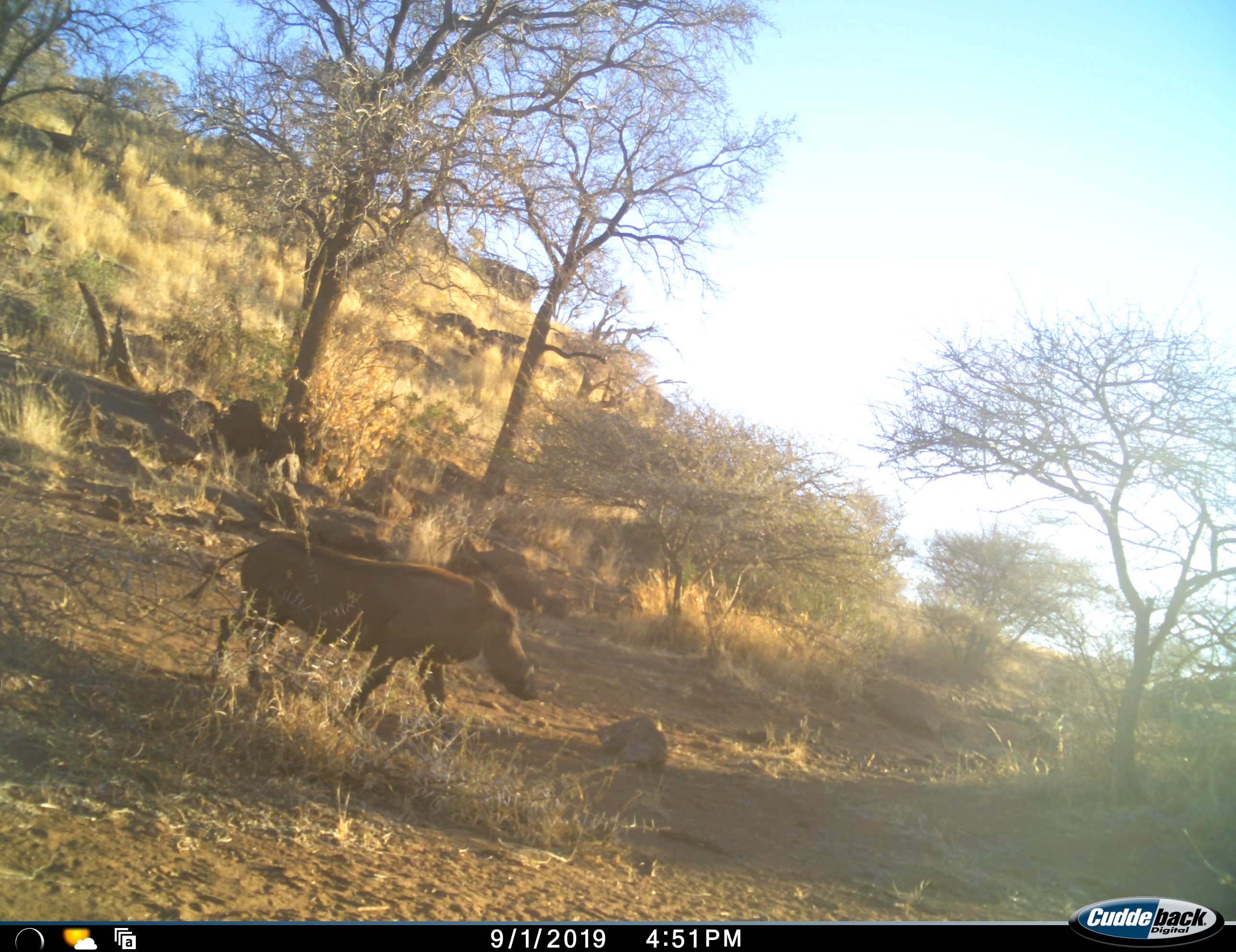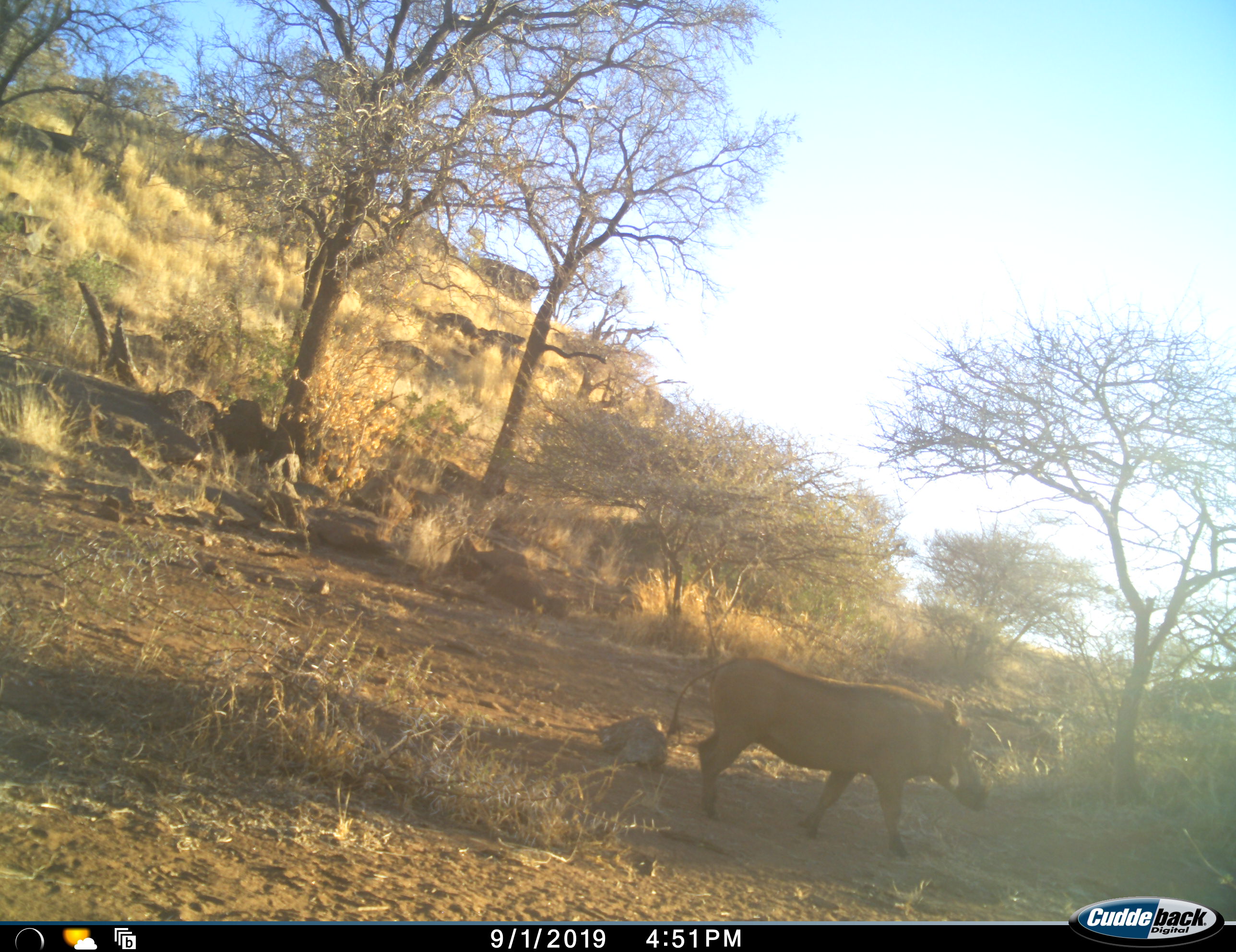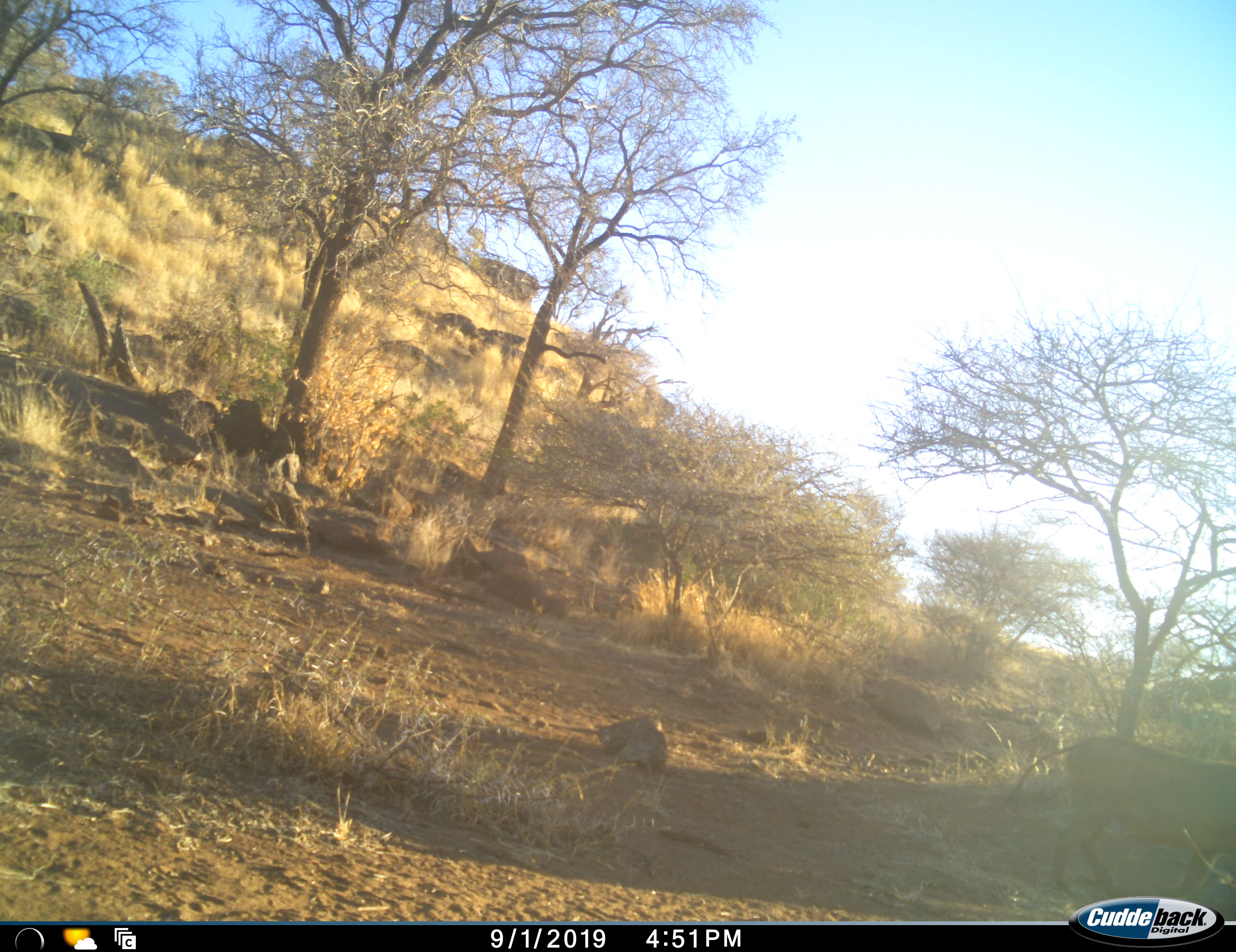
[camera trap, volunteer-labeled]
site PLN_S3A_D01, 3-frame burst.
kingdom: Animalia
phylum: Chordata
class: Mammalia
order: Artiodactyla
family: Suidae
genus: Phacochoerus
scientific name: Phacochoerus africanus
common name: warthog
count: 1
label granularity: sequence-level